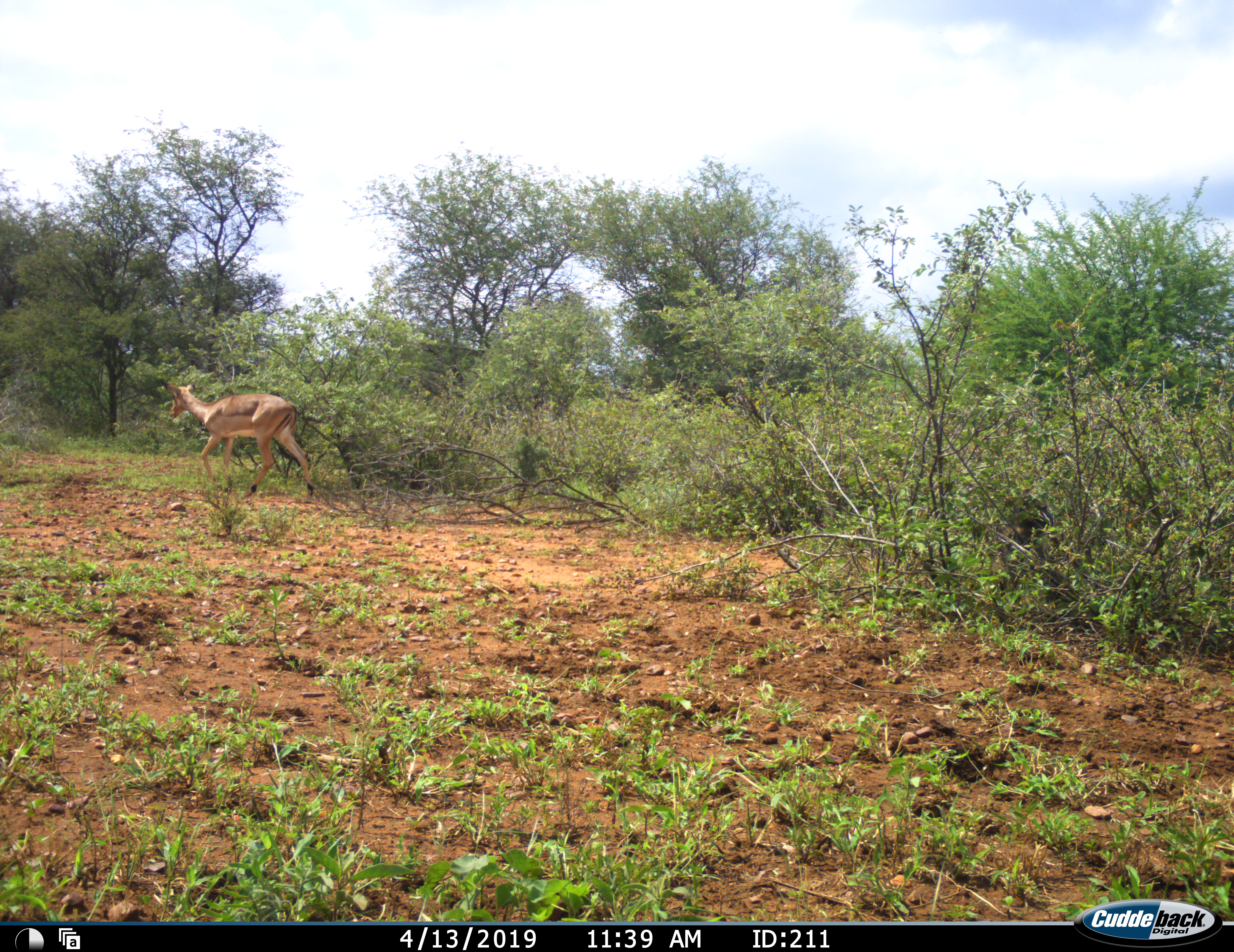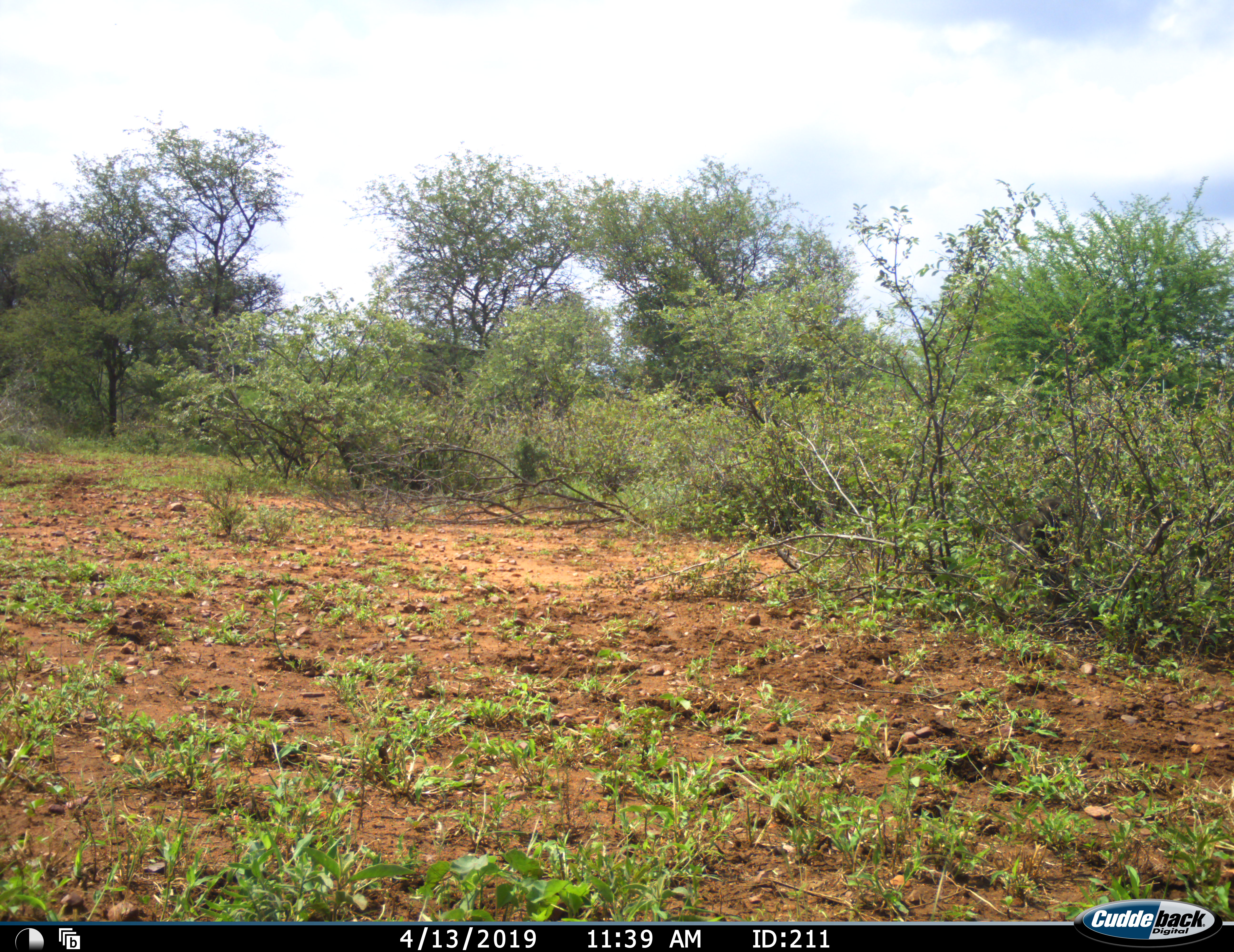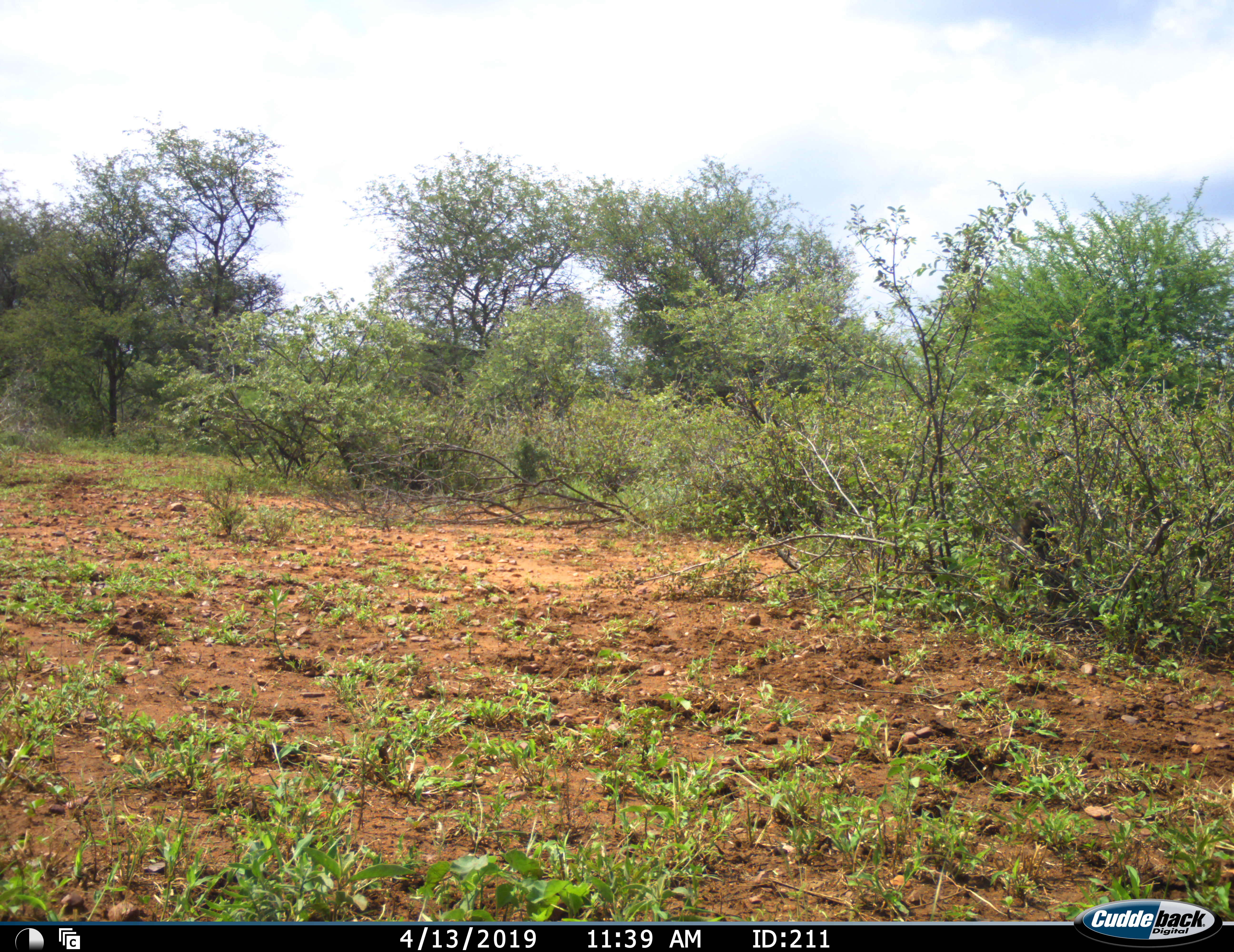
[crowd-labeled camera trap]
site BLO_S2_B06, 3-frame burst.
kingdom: Animalia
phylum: Chordata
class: Mammalia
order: Artiodactyla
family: Bovidae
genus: Aepyceros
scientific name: Aepyceros melampus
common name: impala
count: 1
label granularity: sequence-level